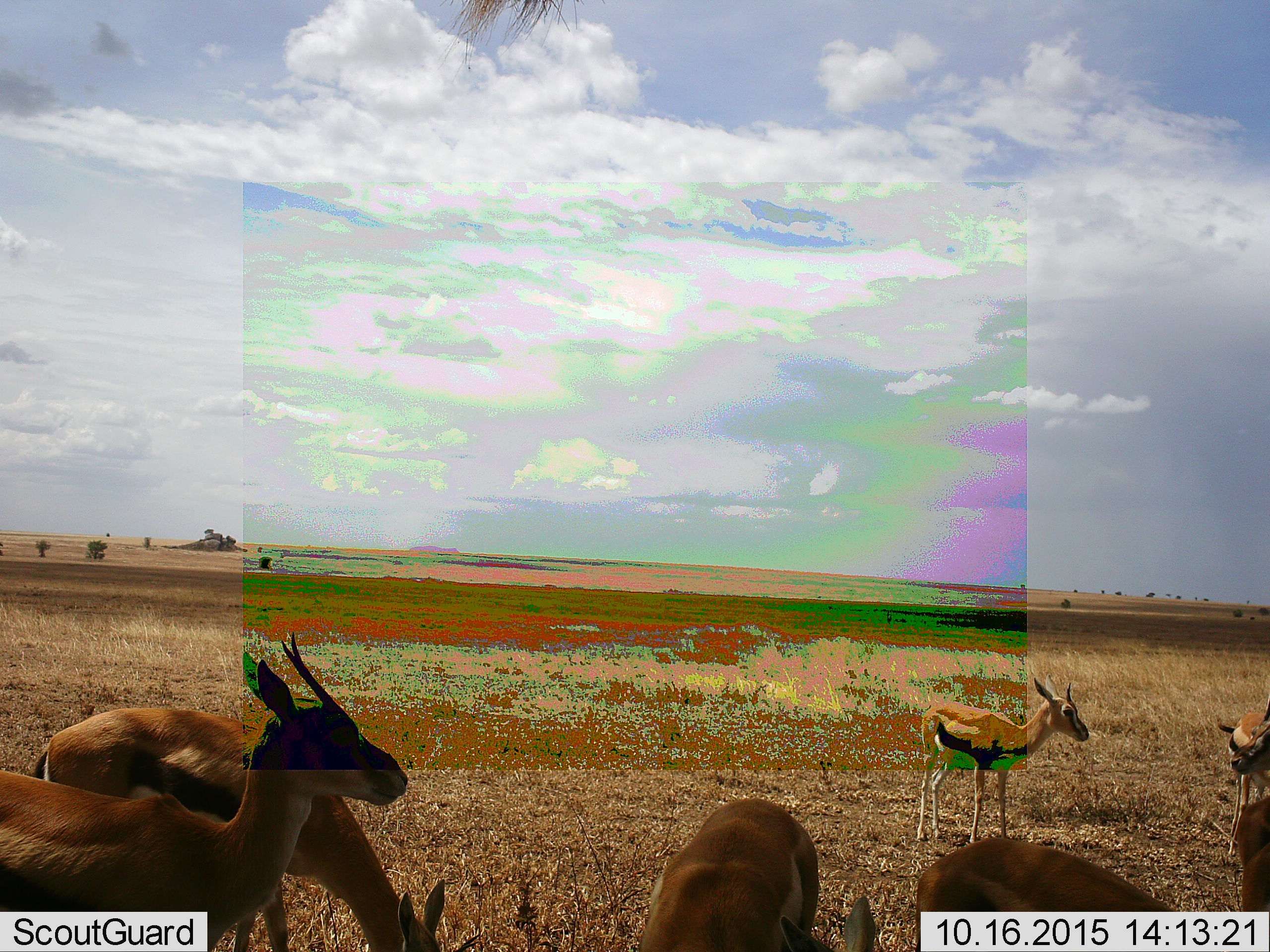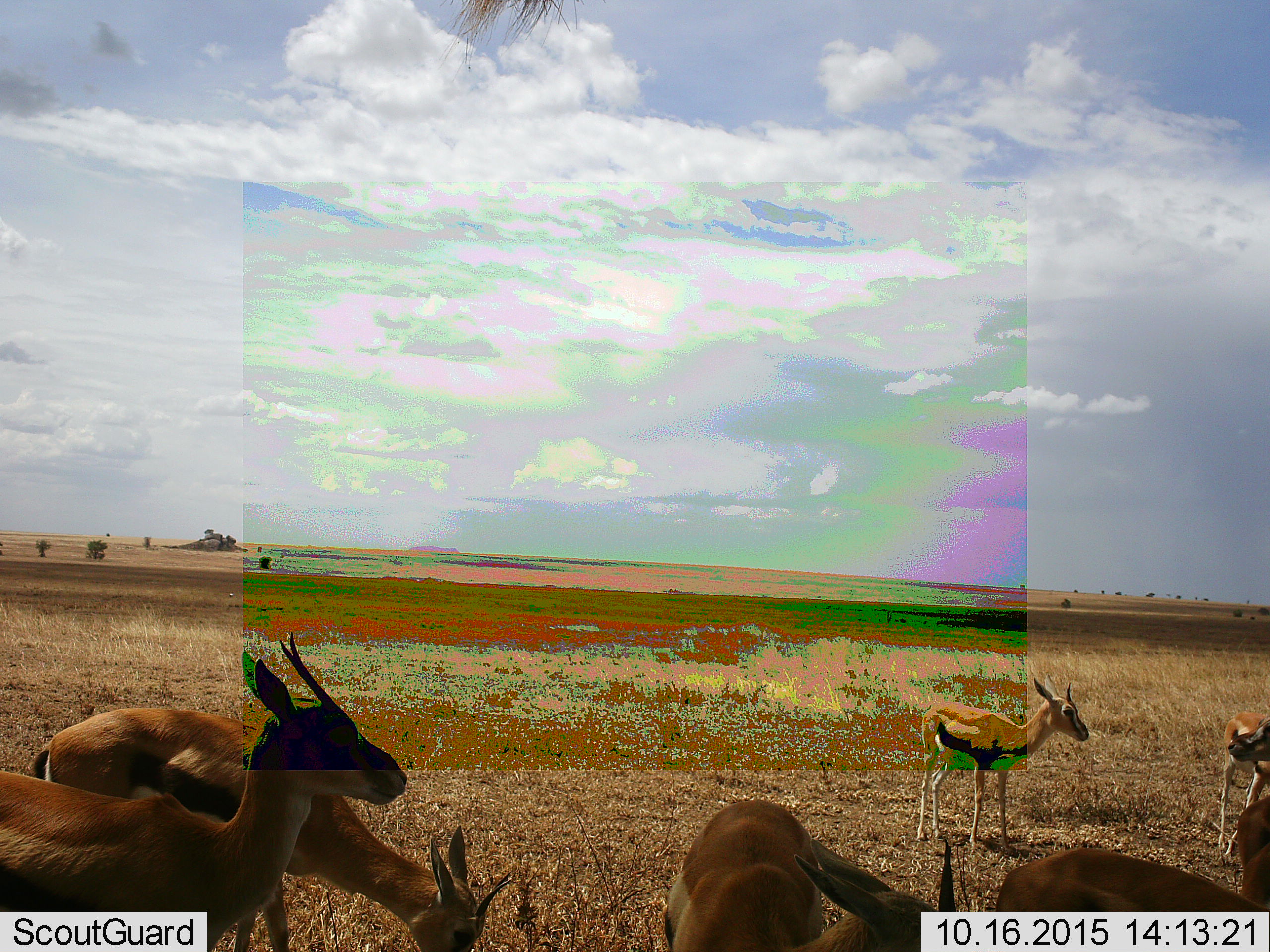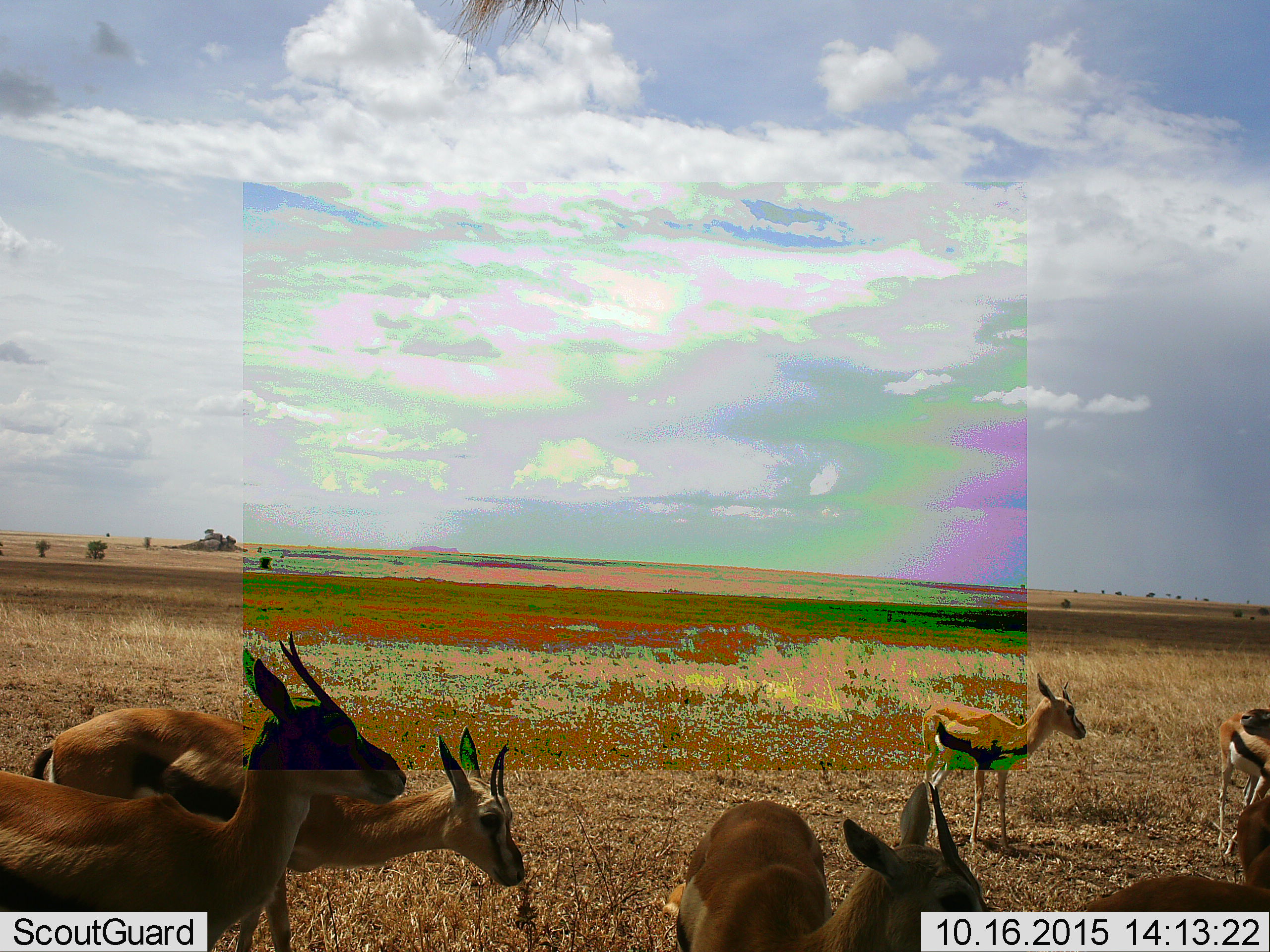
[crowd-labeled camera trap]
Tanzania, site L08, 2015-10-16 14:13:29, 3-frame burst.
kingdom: Animalia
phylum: Chordata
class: Mammalia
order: Artiodactyla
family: Bovidae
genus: Eudorcas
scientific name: Eudorcas thomsonii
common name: thomson's gazelle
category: gazellethomsons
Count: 7.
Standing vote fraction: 88%.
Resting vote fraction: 0%.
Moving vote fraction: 25%.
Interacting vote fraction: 0%.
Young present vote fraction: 12%.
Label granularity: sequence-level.